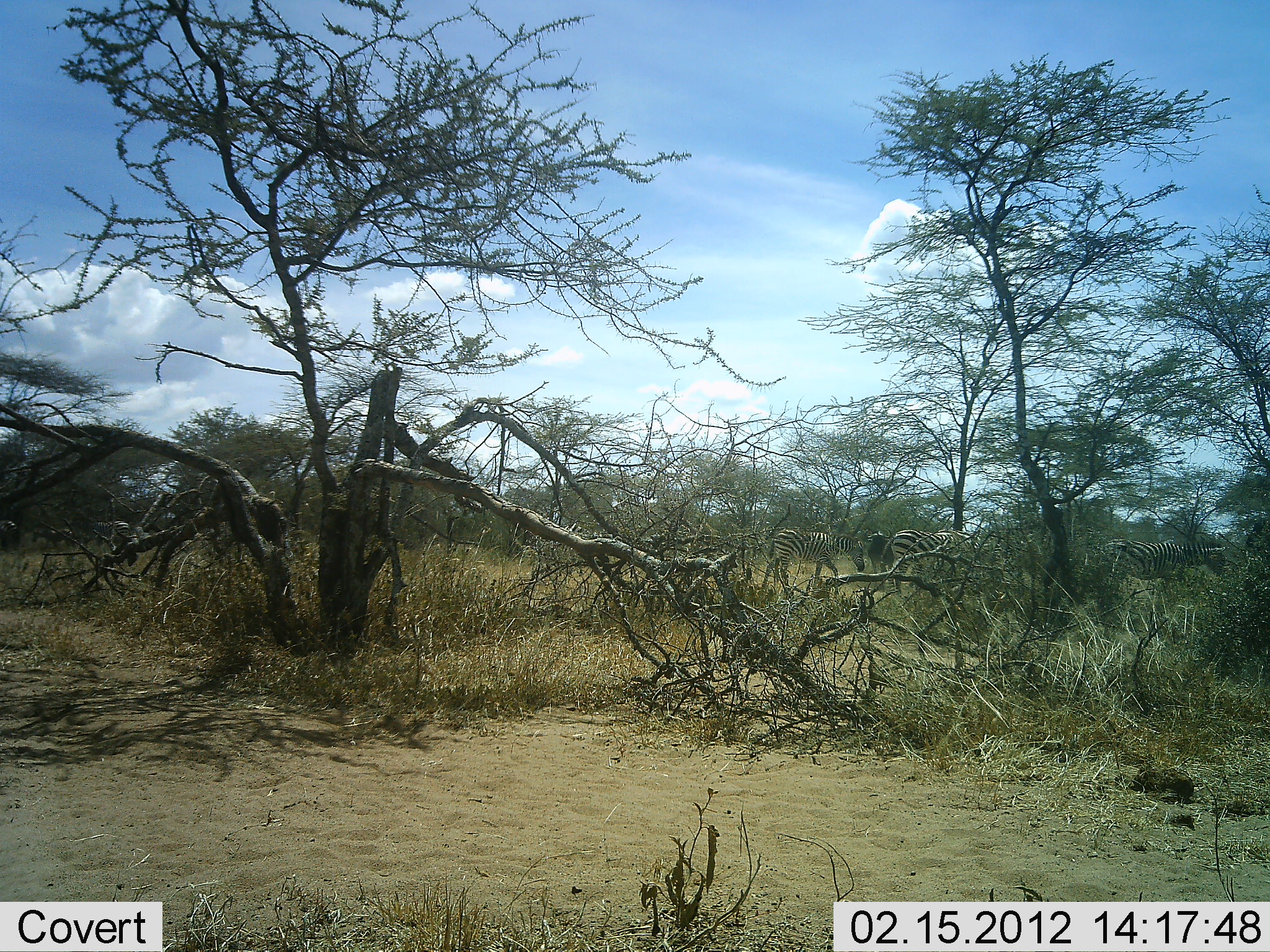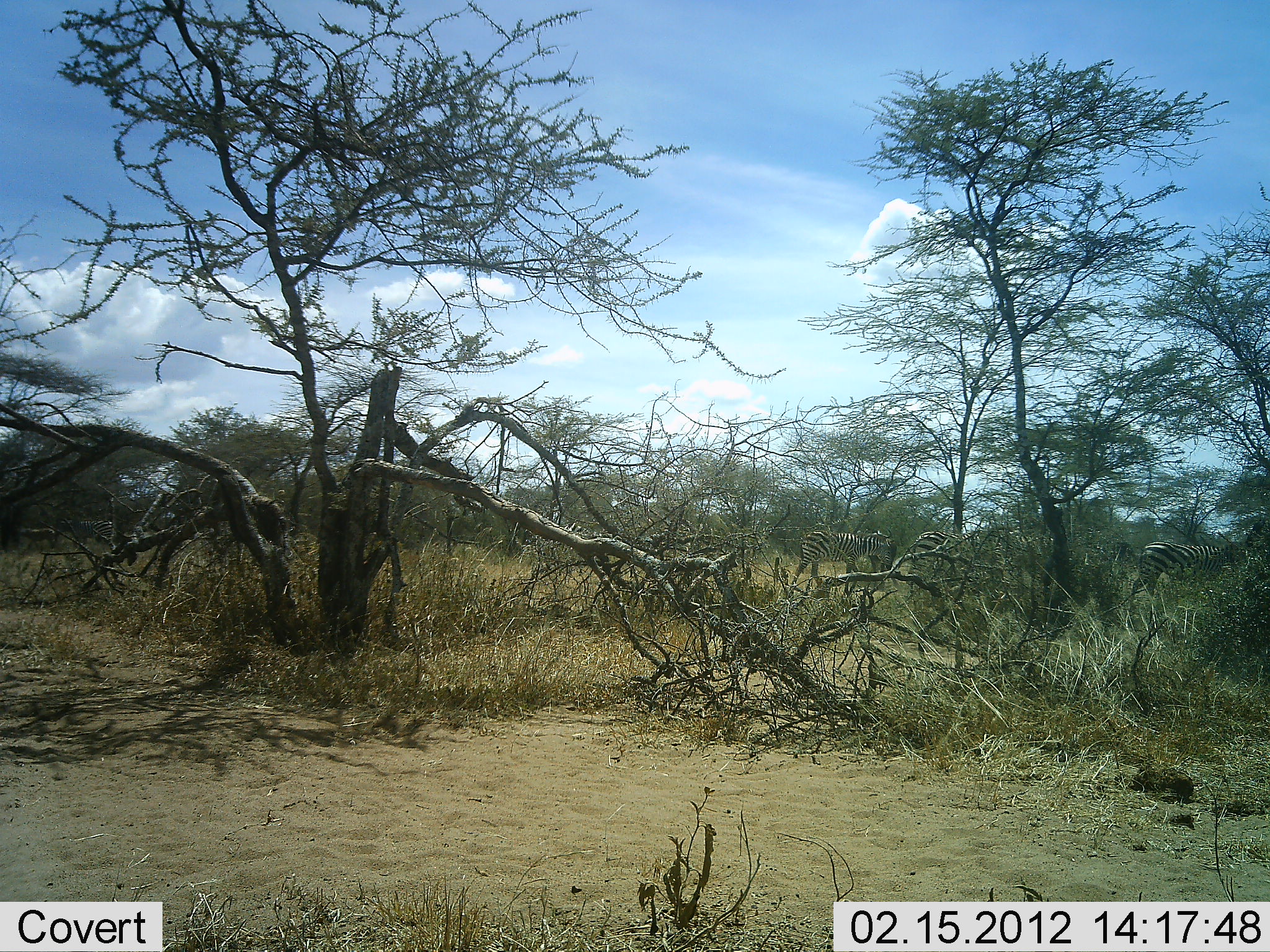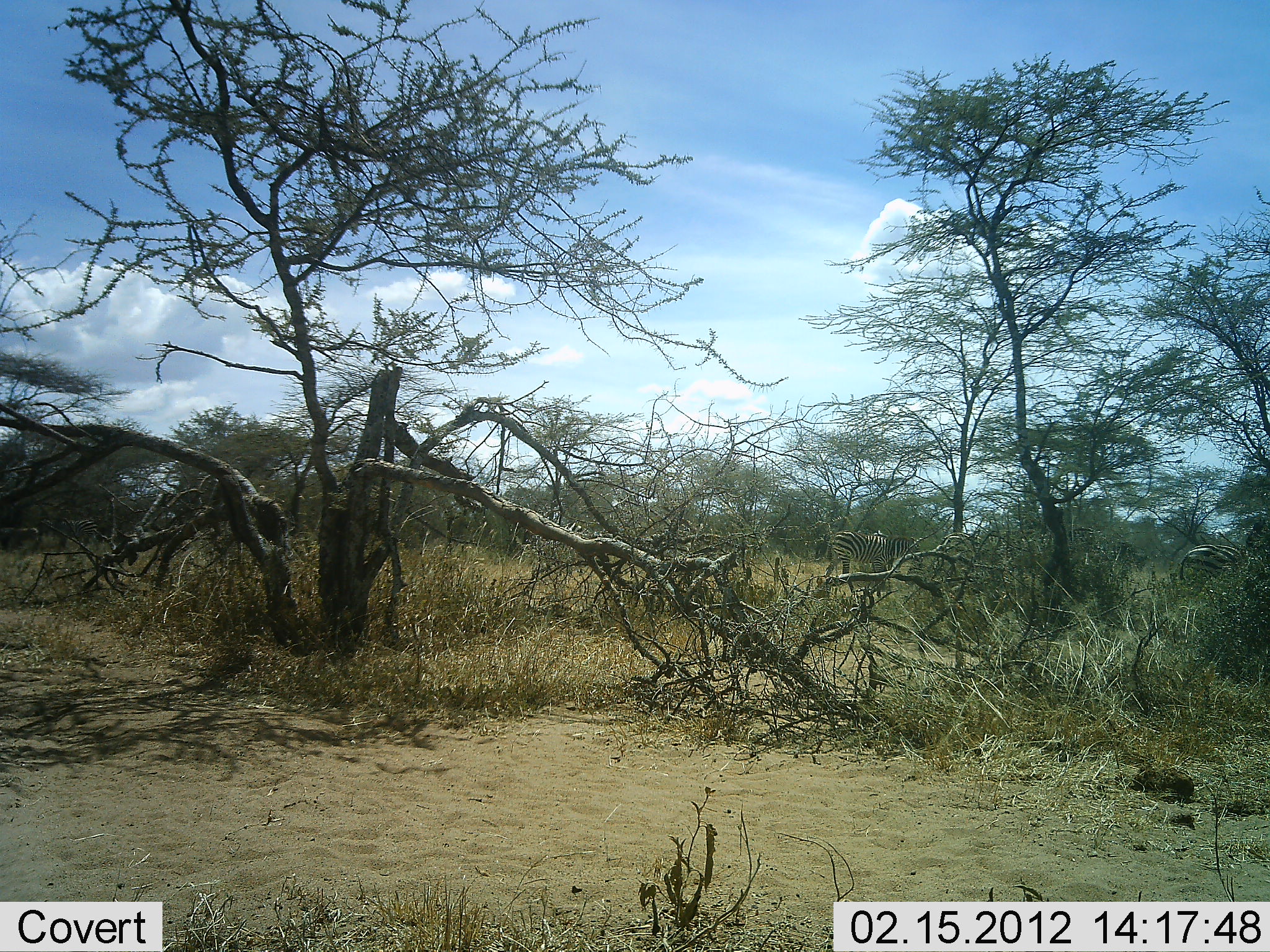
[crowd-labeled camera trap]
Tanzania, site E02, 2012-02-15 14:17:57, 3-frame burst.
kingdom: Animalia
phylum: Chordata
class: Mammalia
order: Perissodactyla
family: Equidae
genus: Equus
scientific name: Equus quagga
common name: plains zebra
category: zebra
Zebra (plains zebra) (Equus quagga), count 6. Behavior (volunteer vote fractions): standing 0%, resting 0%, moving 100%, interacting 0%. Young present (vote fraction): 0%. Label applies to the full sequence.